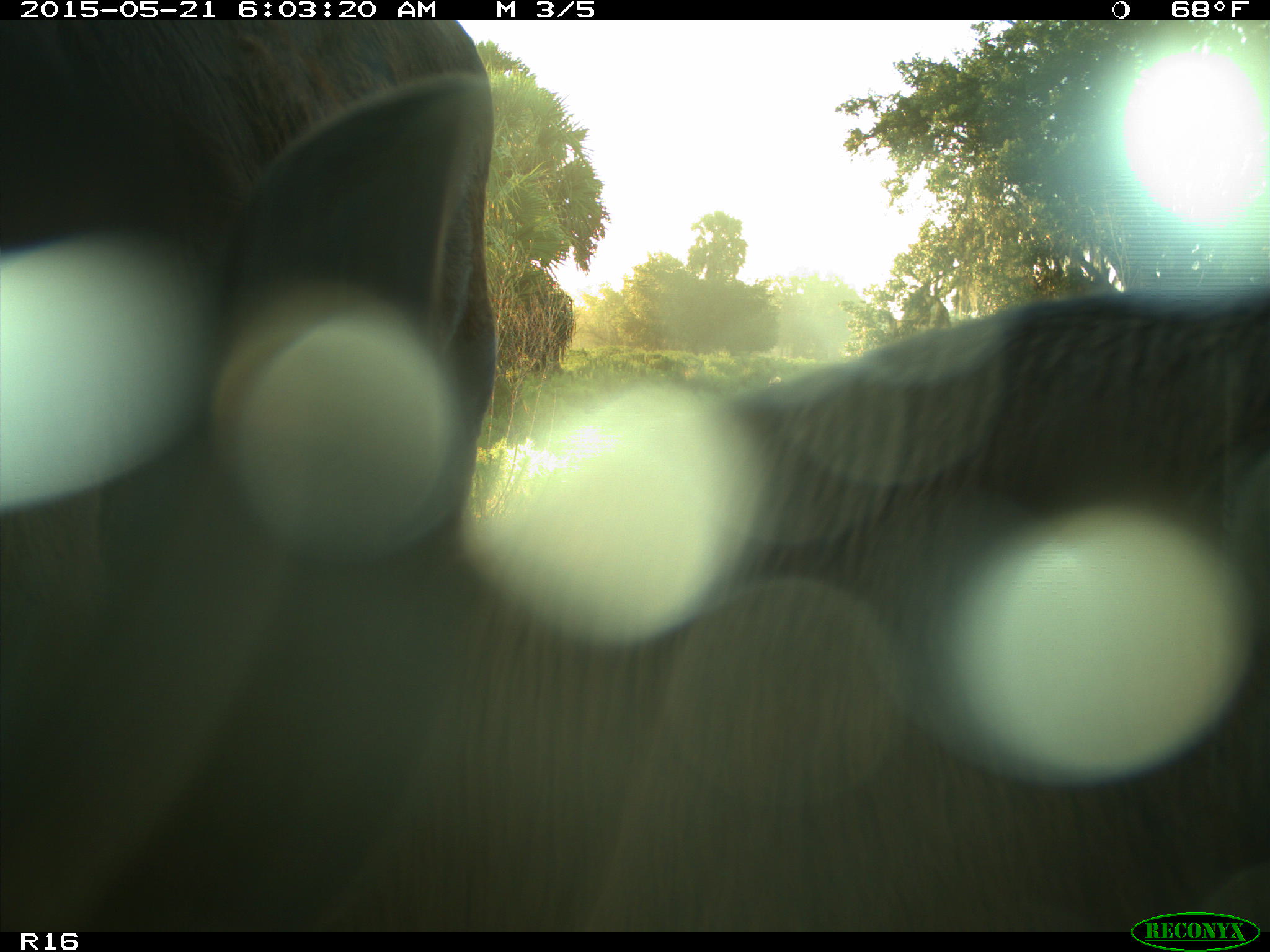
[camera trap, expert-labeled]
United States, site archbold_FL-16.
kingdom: Animalia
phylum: Chordata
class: Mammalia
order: Artiodactyla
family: Bovidae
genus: Bos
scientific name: Bos taurus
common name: domestic cow